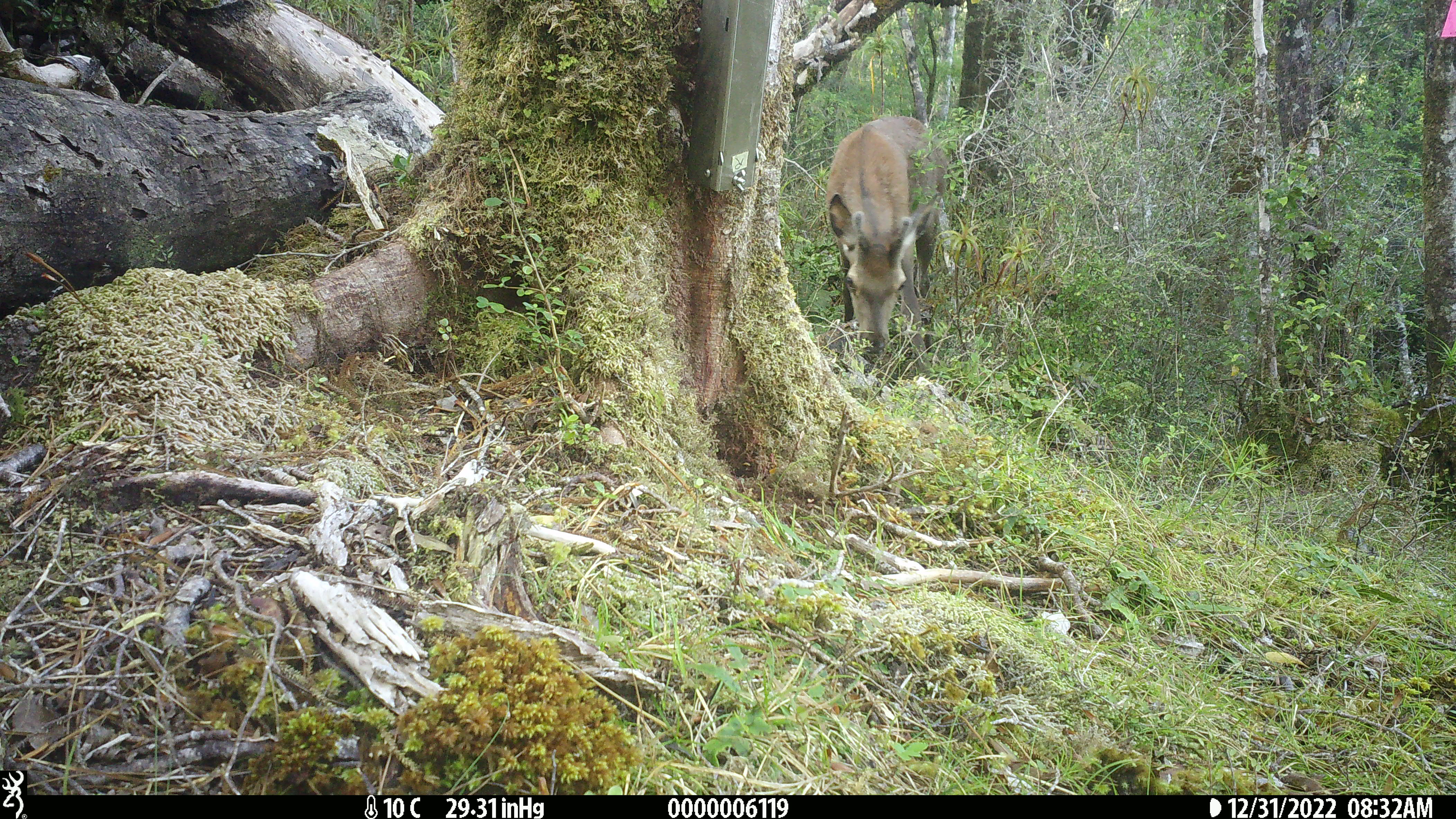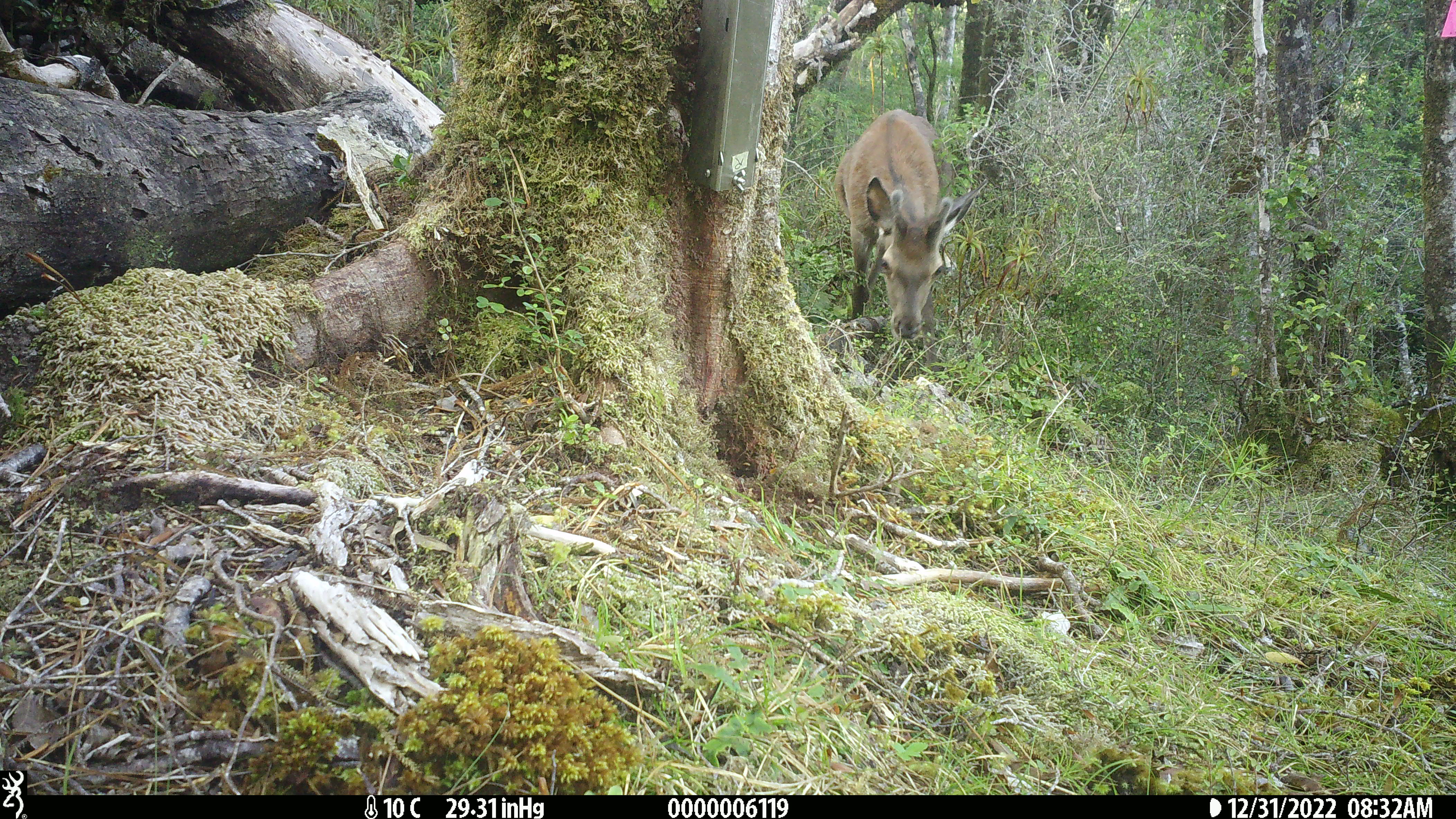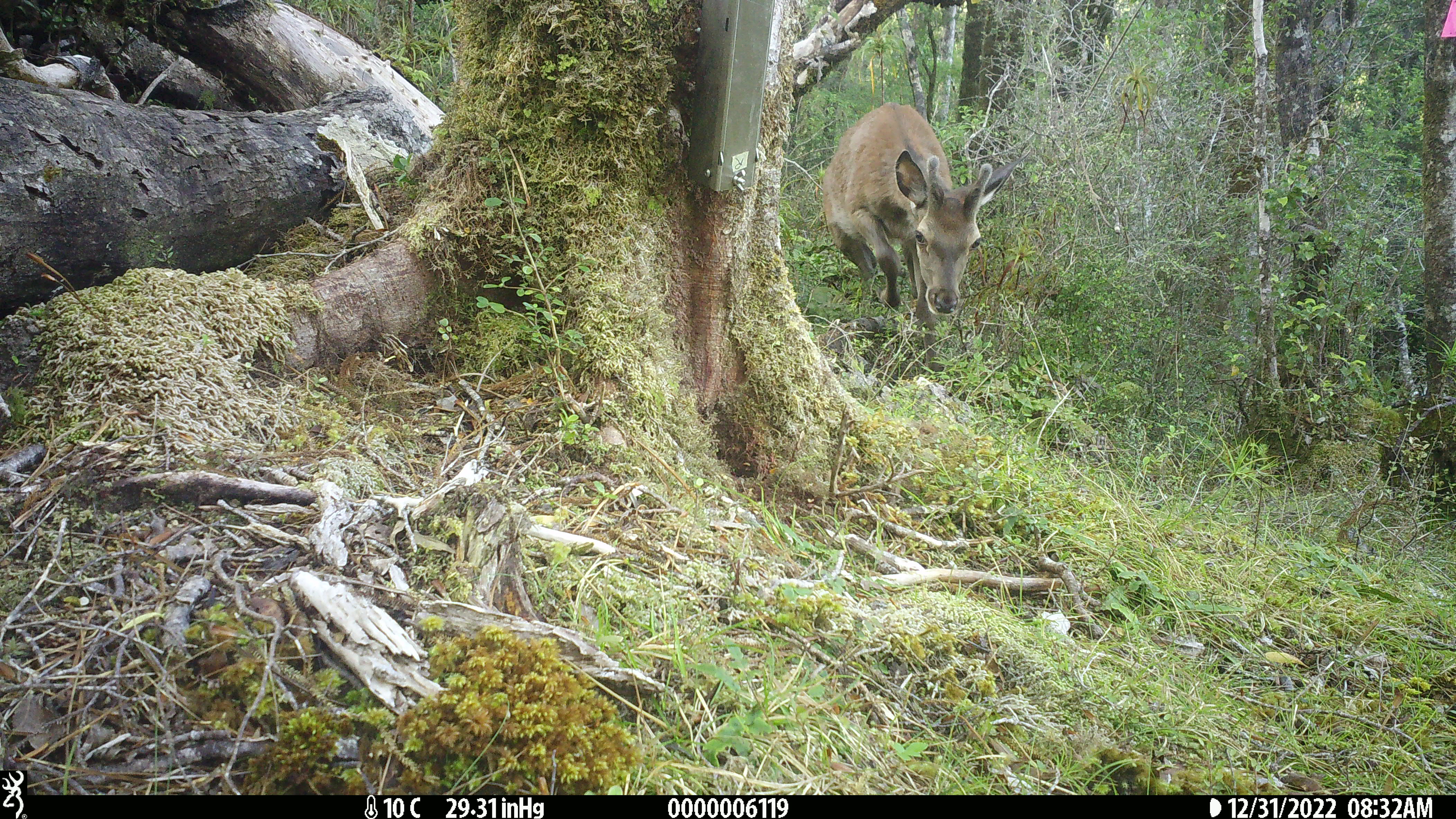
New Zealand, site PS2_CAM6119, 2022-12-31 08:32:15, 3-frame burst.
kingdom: Animalia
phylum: Chordata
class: Mammalia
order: Artiodactyla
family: Cervidae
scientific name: Cervidae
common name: deer